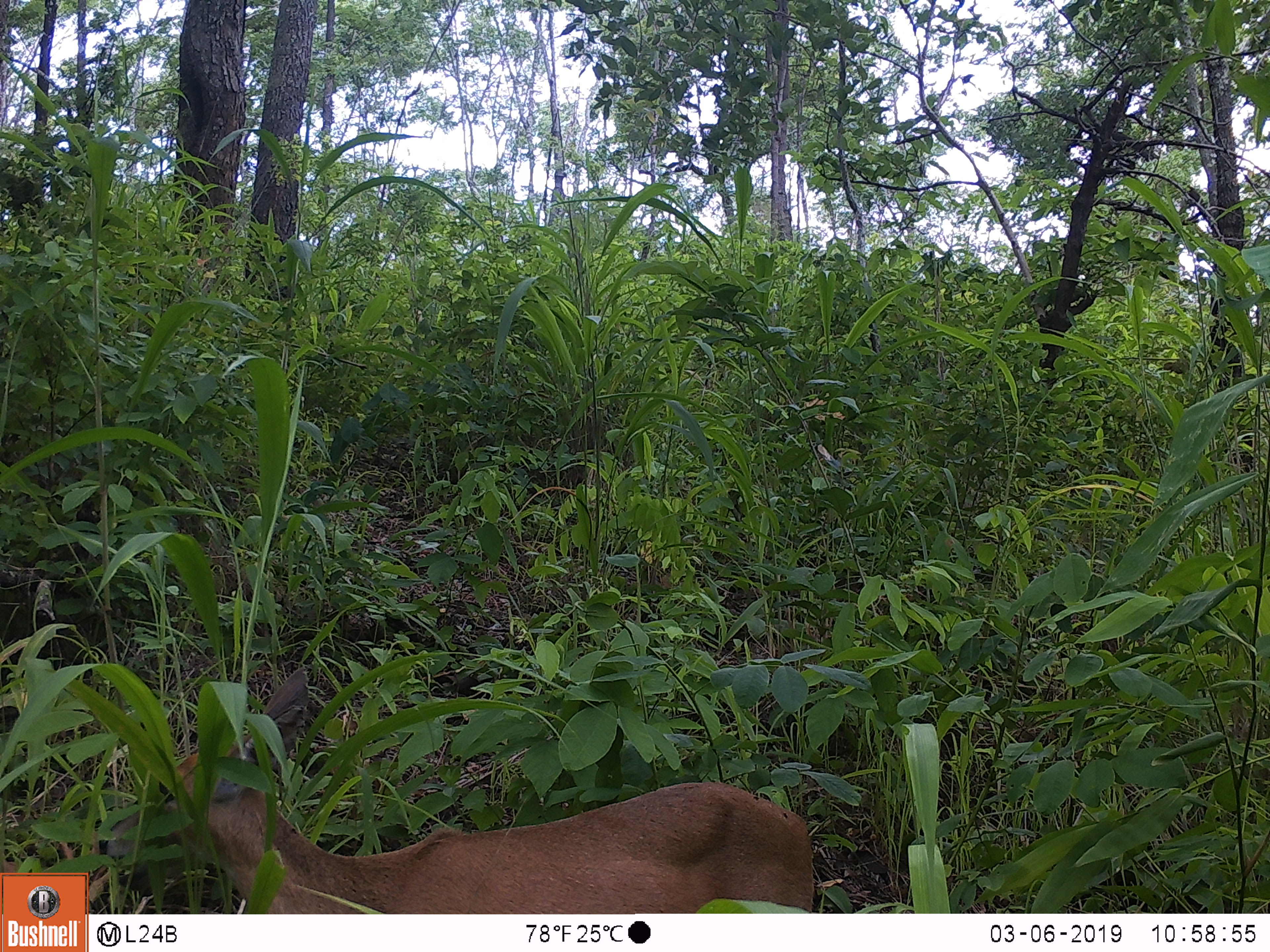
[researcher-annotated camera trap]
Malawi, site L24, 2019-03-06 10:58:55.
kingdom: Animalia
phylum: Chordata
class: Mammalia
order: Artiodactyla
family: Bovidae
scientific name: Antilopinae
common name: small antelope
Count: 1.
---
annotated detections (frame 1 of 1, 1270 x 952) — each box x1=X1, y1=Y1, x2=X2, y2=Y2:
small antelope: x1=98, y1=672, x2=835, y2=908